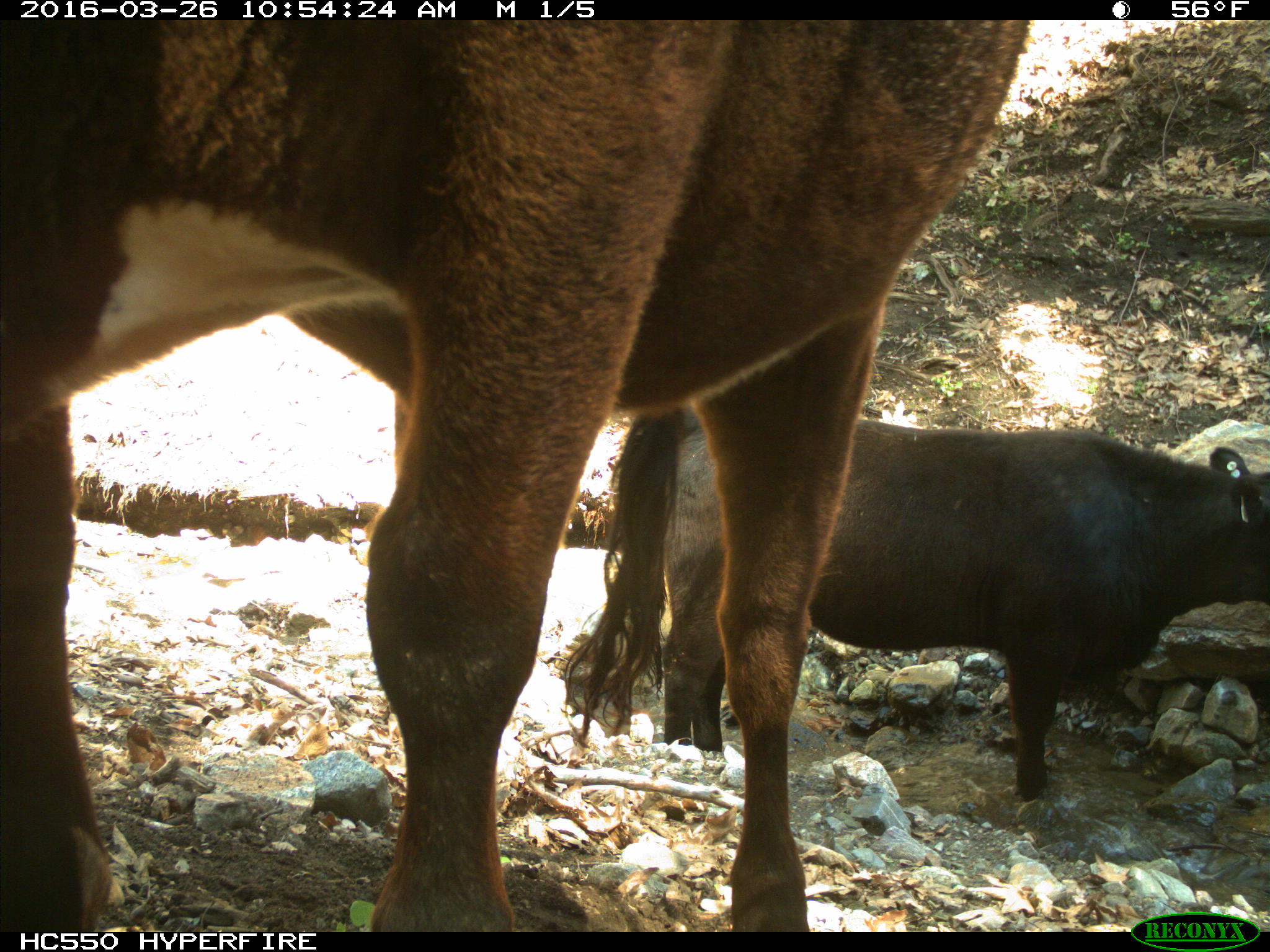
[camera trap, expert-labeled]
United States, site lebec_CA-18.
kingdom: Animalia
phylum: Chordata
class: Mammalia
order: Artiodactyla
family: Bovidae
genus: Bos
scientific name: Bos taurus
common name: domestic cow